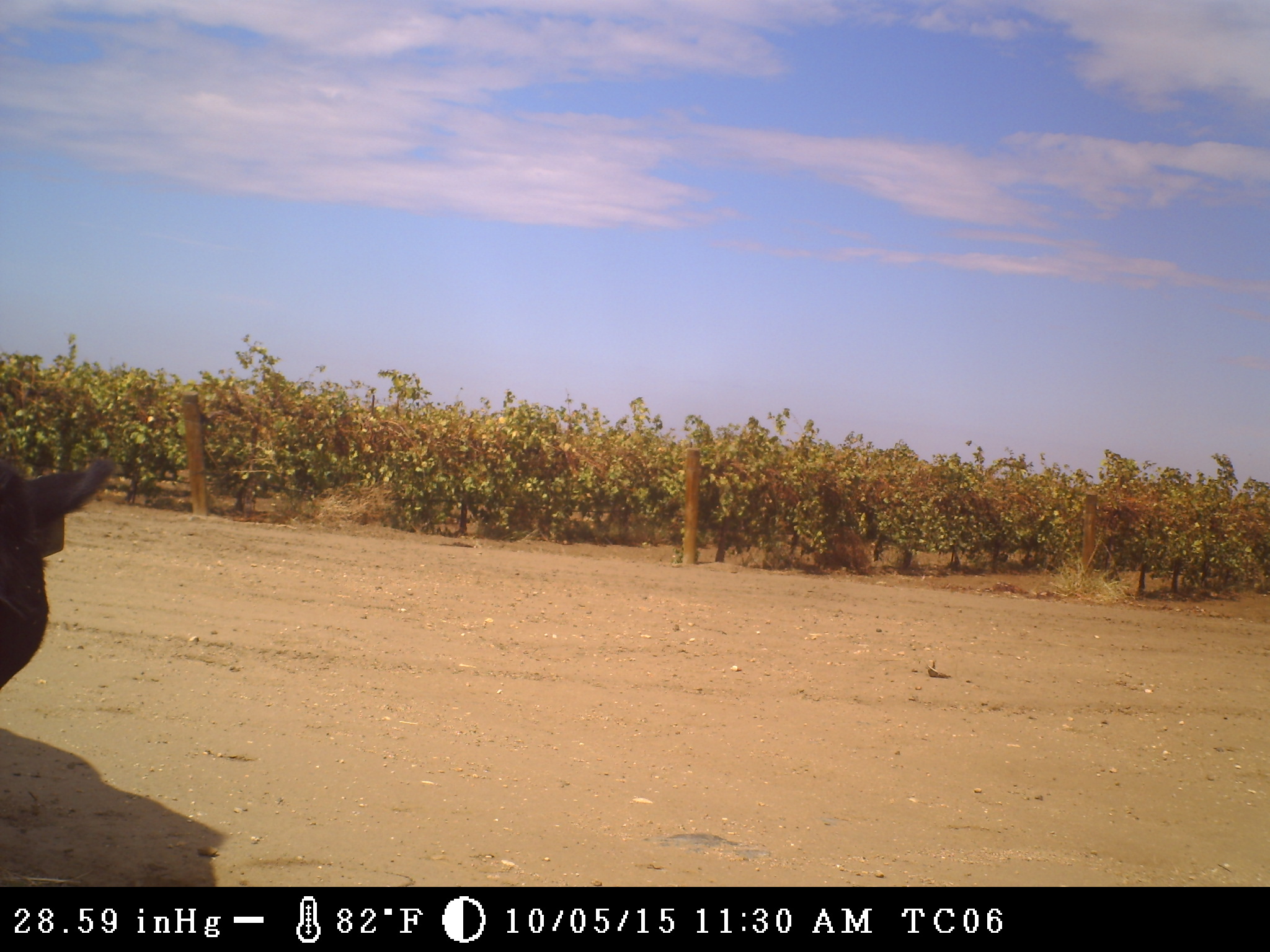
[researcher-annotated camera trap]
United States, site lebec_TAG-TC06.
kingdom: Animalia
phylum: Chordata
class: Mammalia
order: Artiodactyla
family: Bovidae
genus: Bos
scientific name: Bos taurus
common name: domestic cow